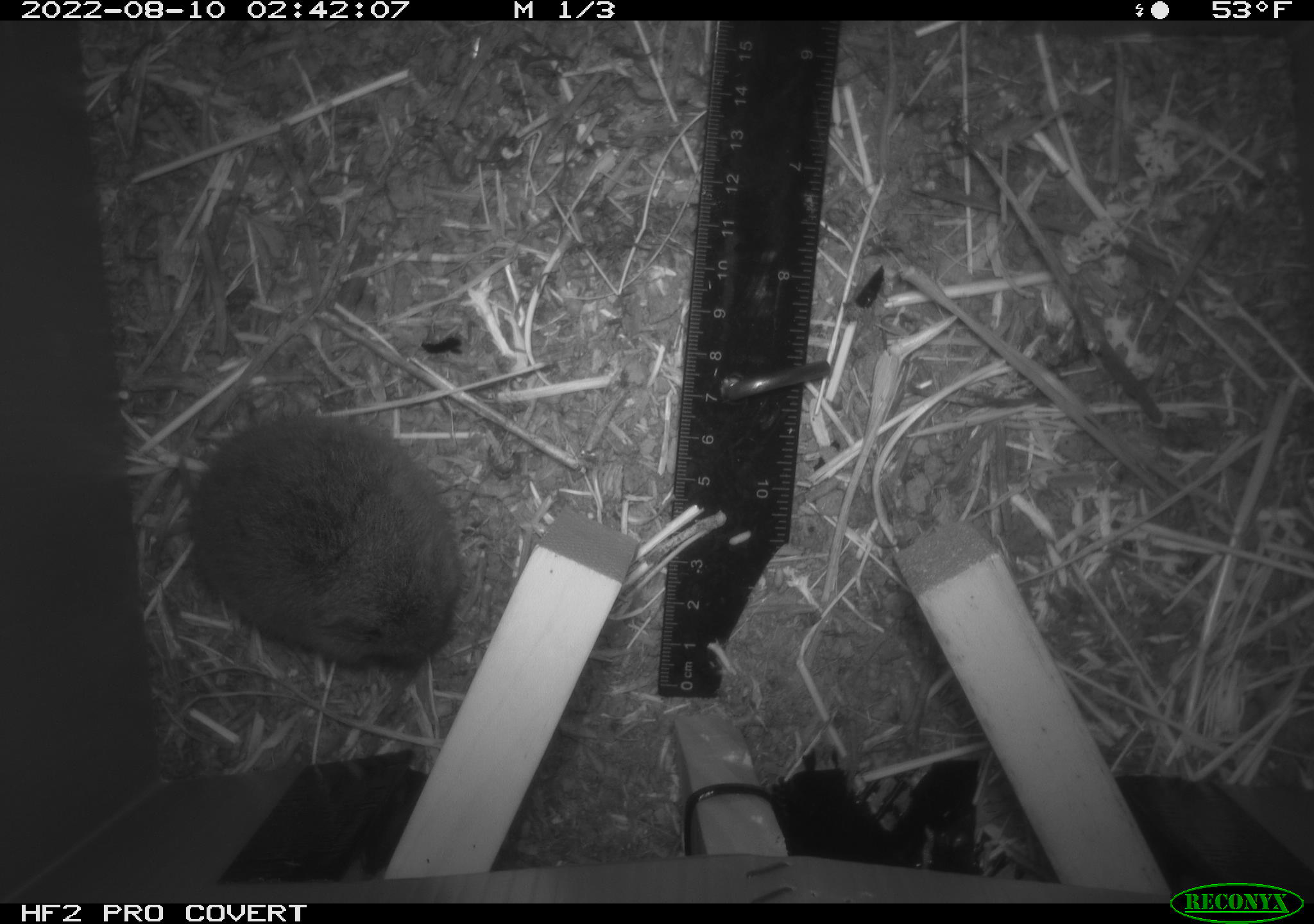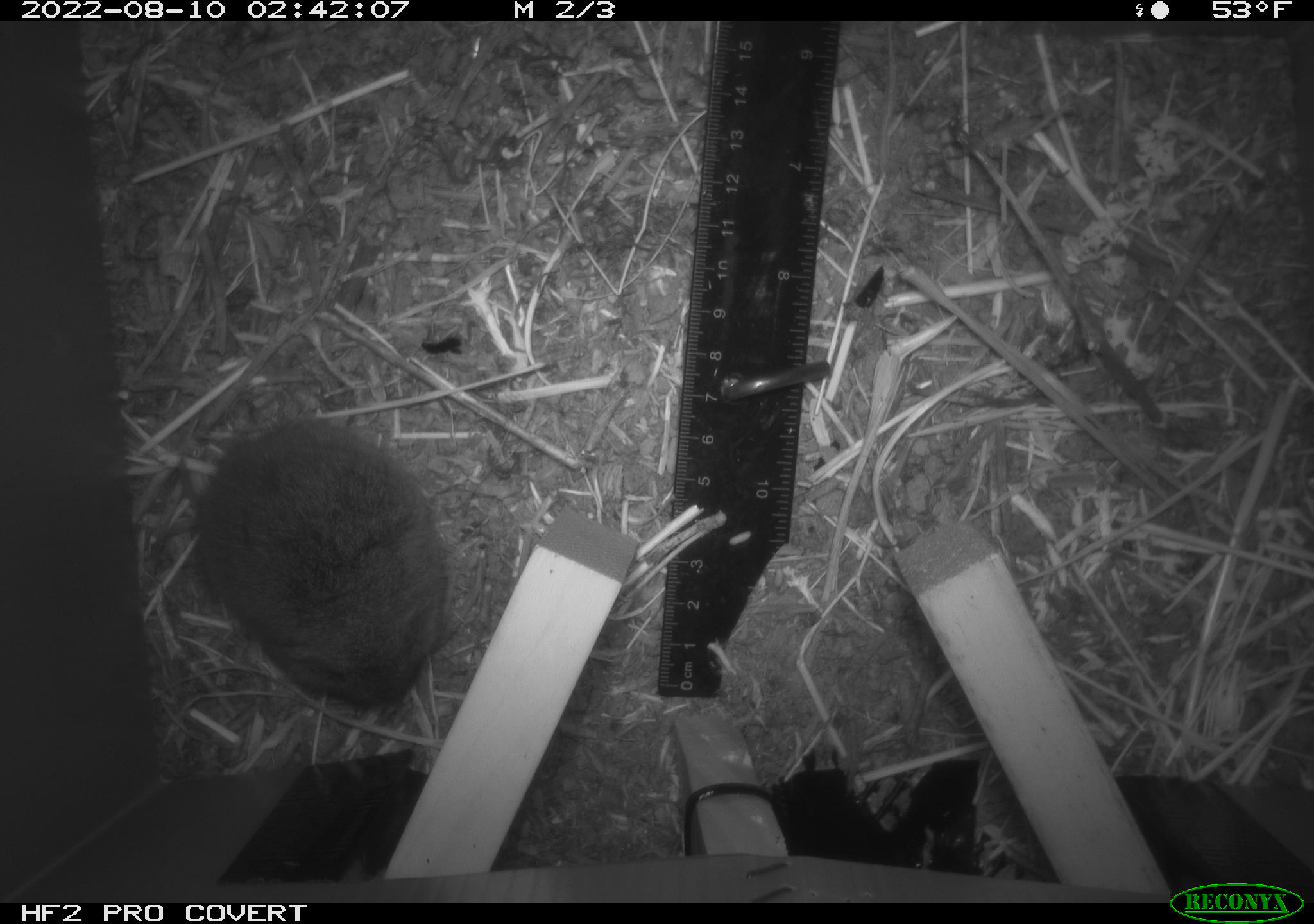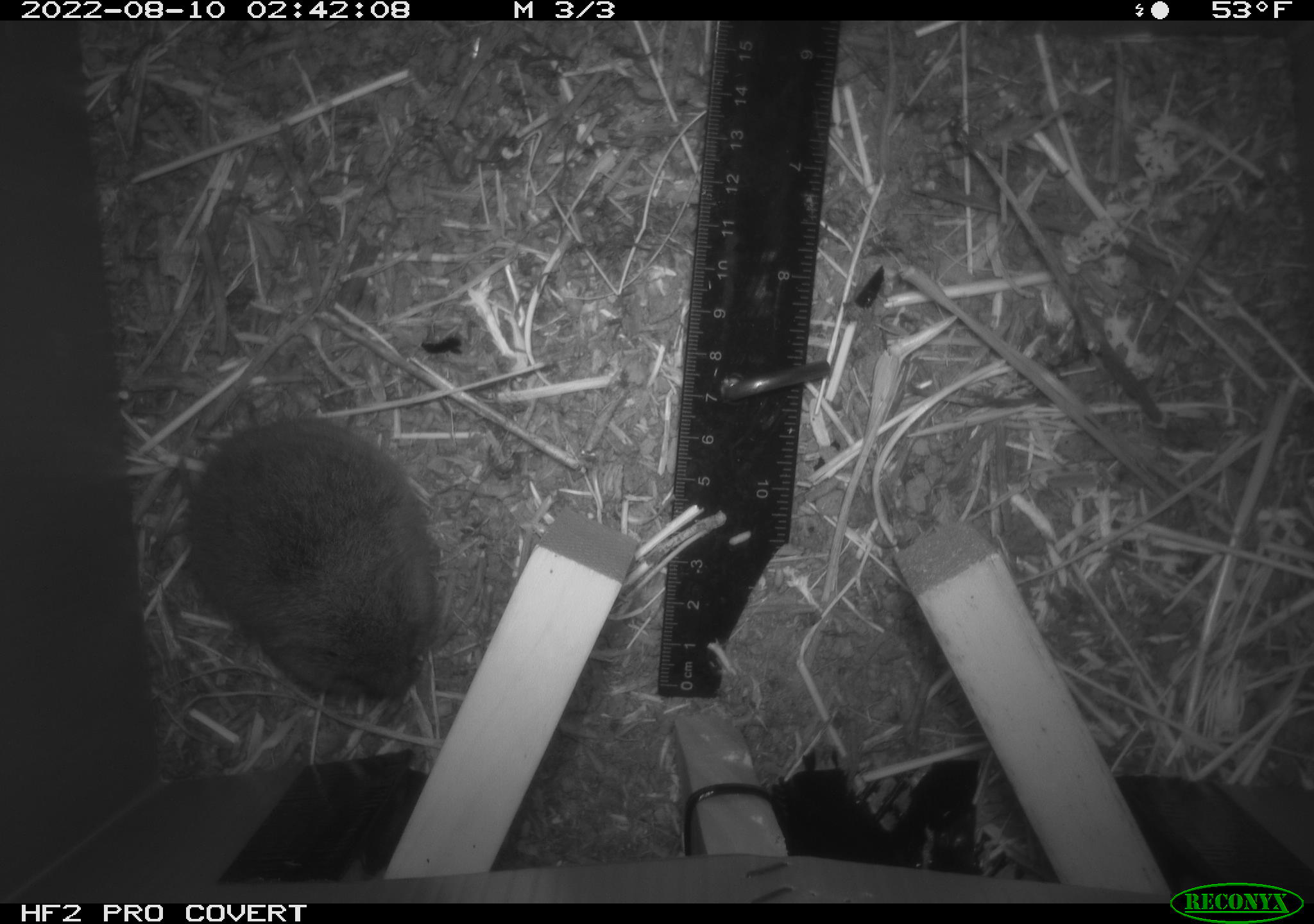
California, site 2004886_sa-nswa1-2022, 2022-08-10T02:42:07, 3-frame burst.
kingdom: Animalia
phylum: Chordata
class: Mammalia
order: Rodentia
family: Cricetidae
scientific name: Cricetidae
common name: hamsters, voles, lemmings, and allies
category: cricetidae family